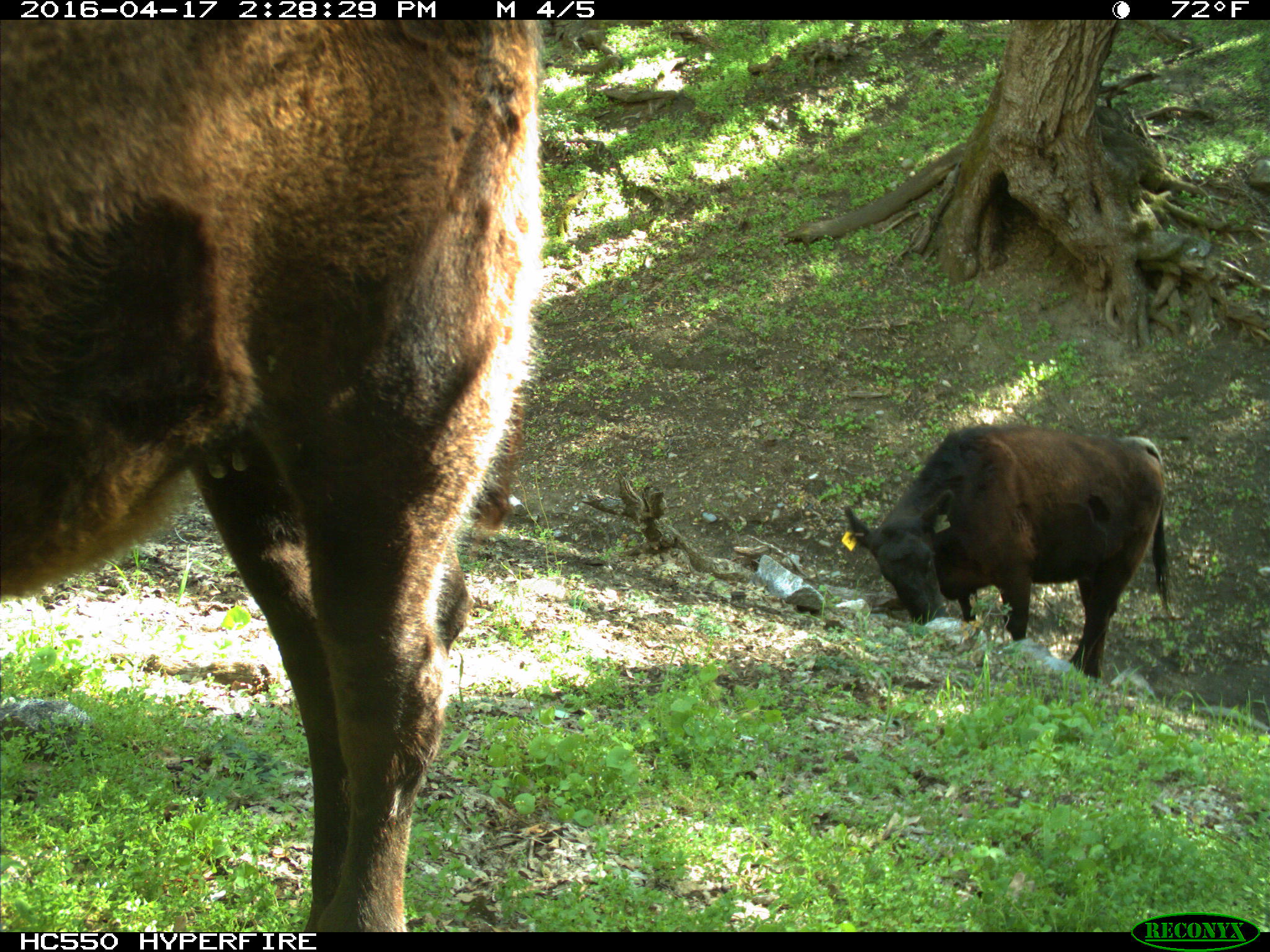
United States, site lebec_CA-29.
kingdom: Animalia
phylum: Chordata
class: Mammalia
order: Artiodactyla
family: Bovidae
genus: Bos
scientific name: Bos taurus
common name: domestic cow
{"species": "Bos taurus (domestic cow)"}